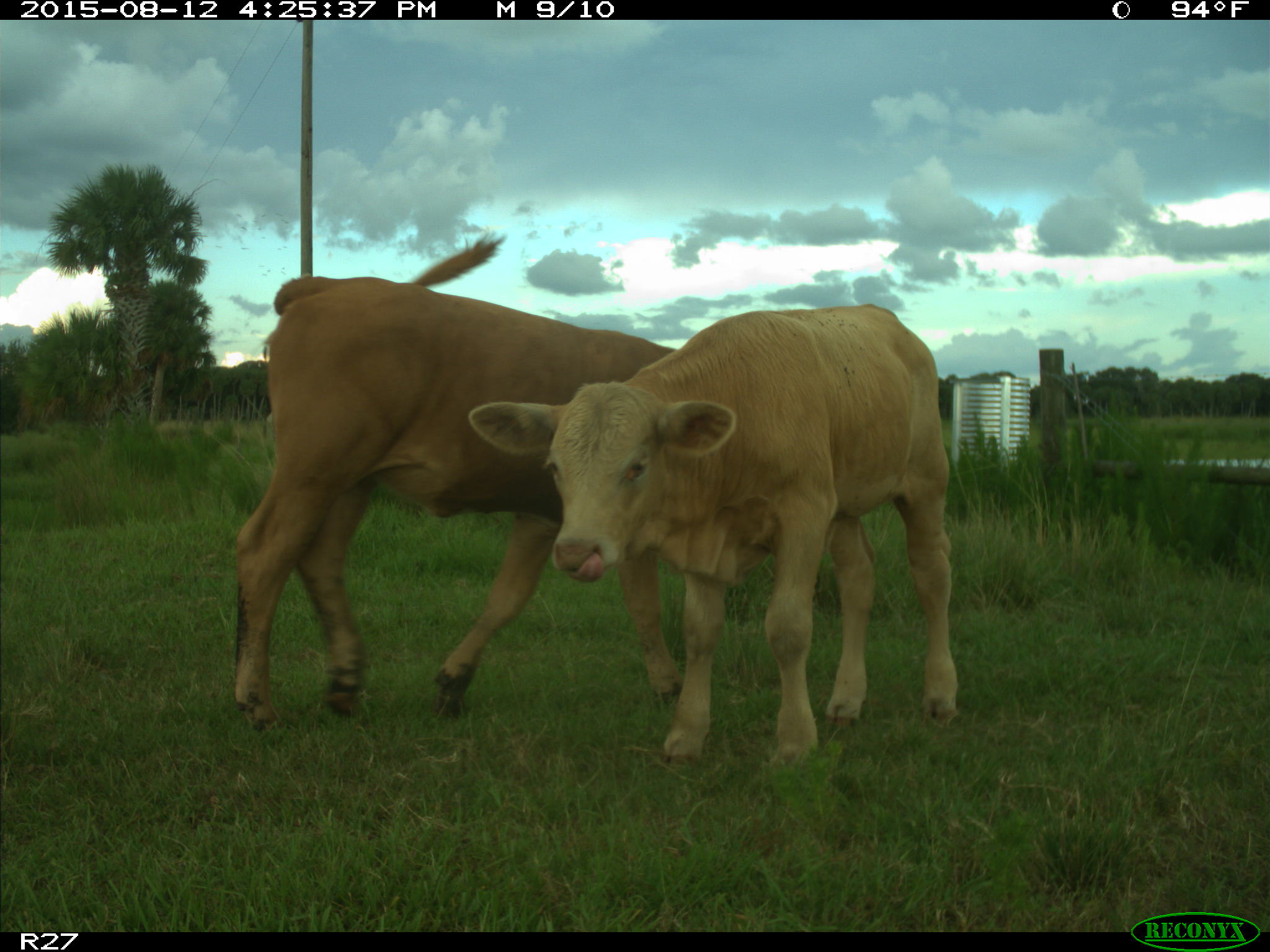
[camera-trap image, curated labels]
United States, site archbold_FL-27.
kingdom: Animalia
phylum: Chordata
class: Mammalia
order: Artiodactyla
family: Bovidae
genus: Bos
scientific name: Bos taurus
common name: domestic cow